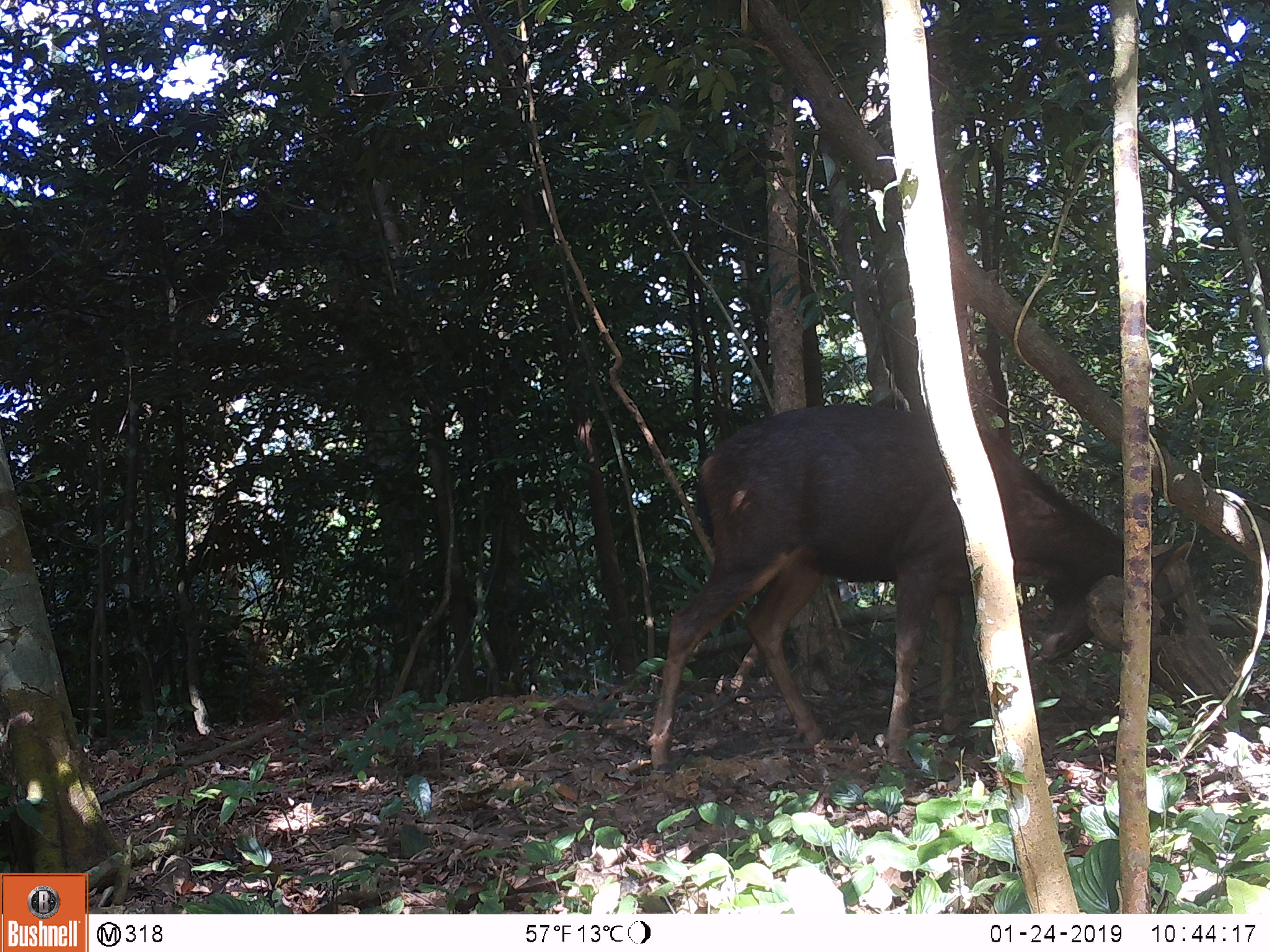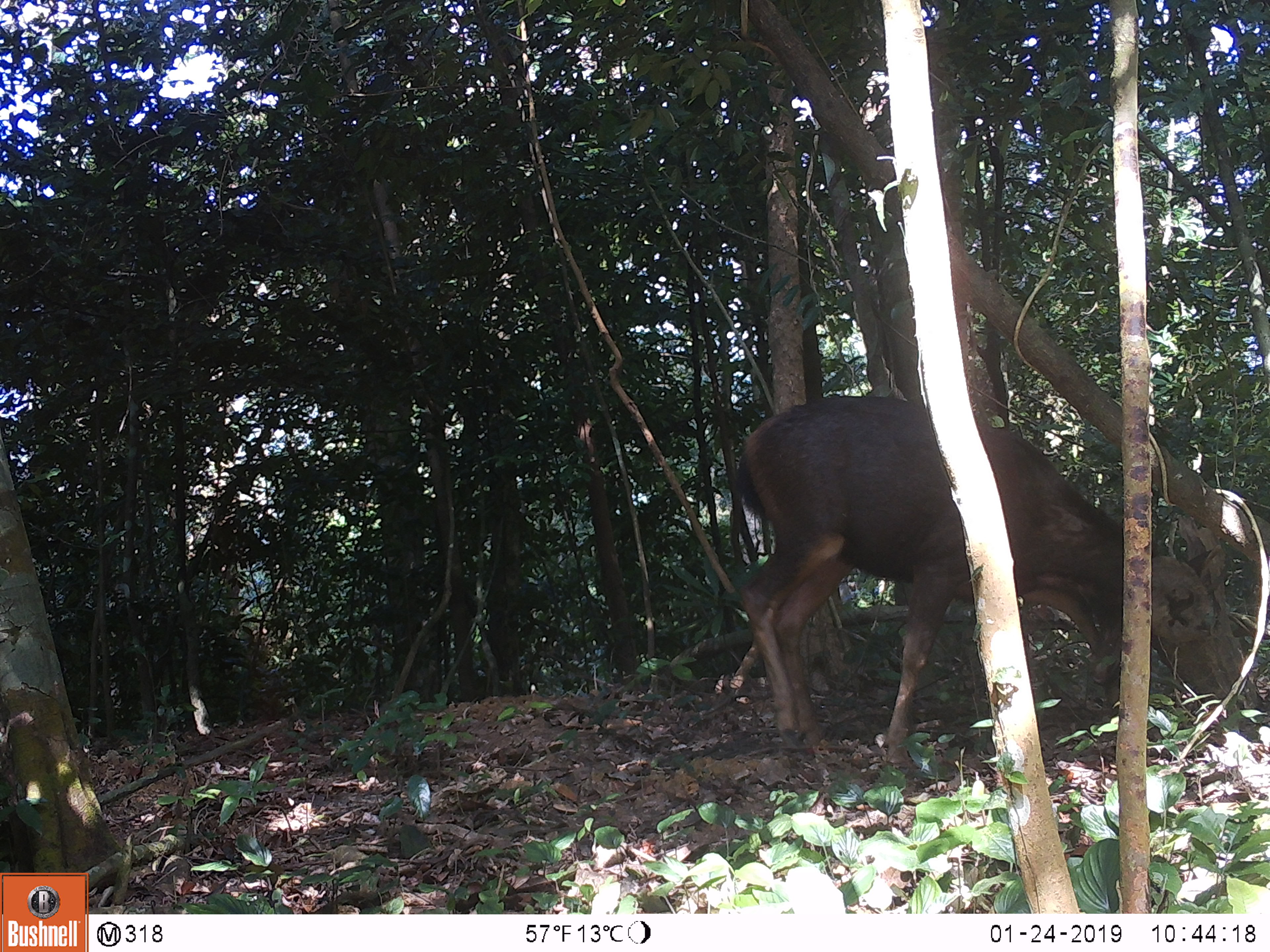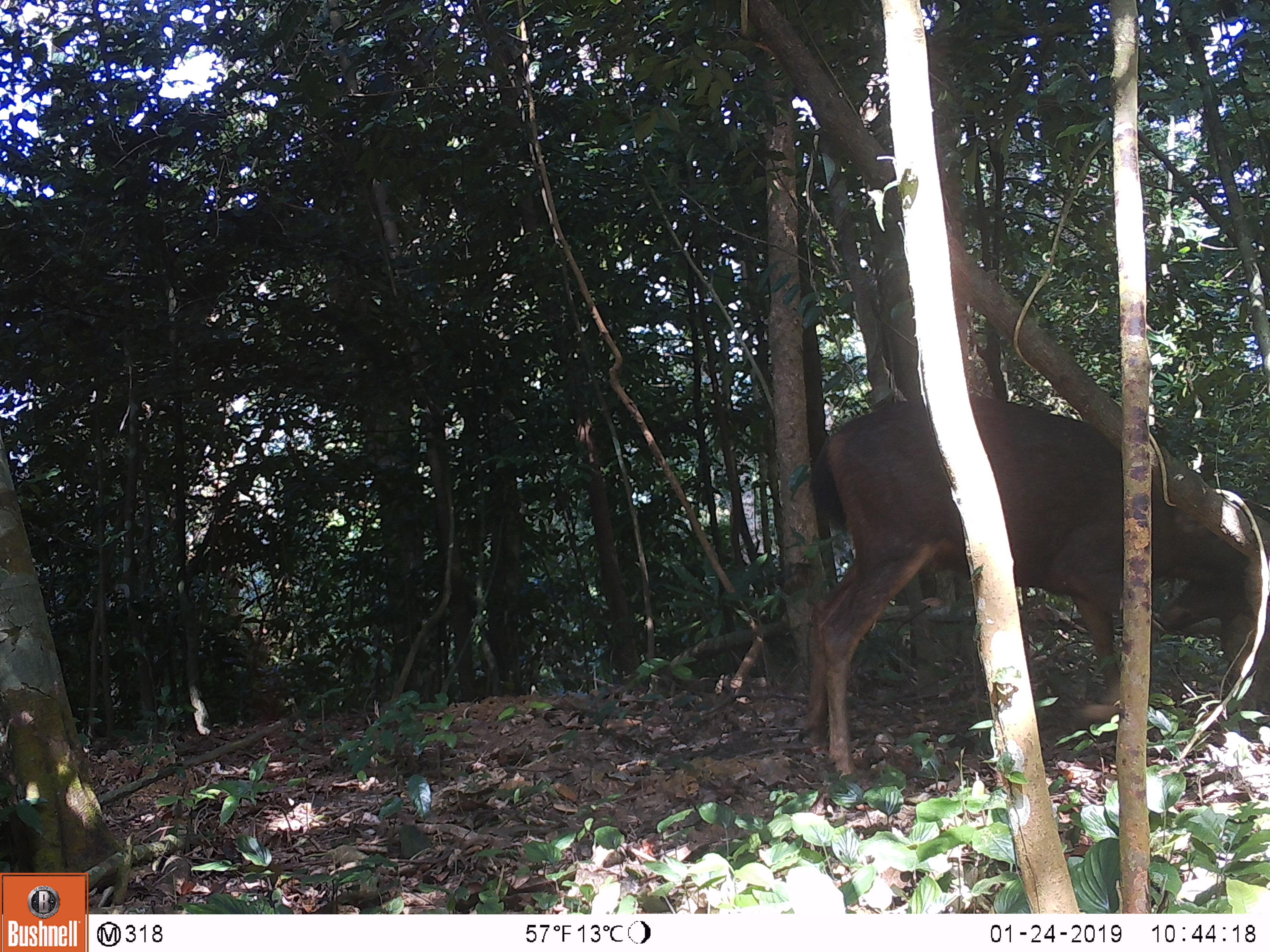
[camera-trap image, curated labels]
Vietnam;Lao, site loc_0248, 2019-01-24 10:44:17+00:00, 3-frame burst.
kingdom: Animalia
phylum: Chordata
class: Mammalia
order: Artiodactyla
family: Cervidae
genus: Rusa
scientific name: Rusa unicolor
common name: sambar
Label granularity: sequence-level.